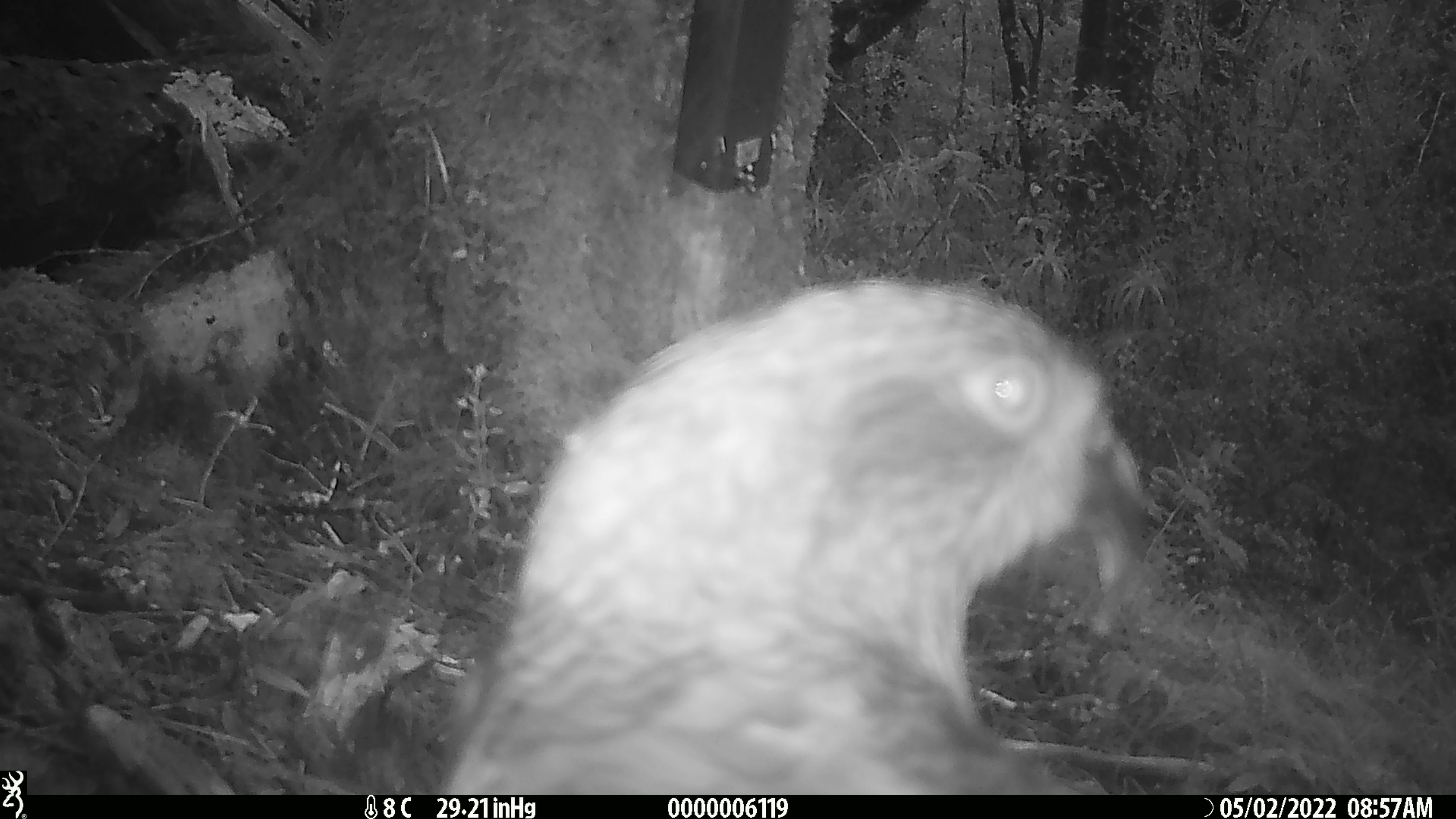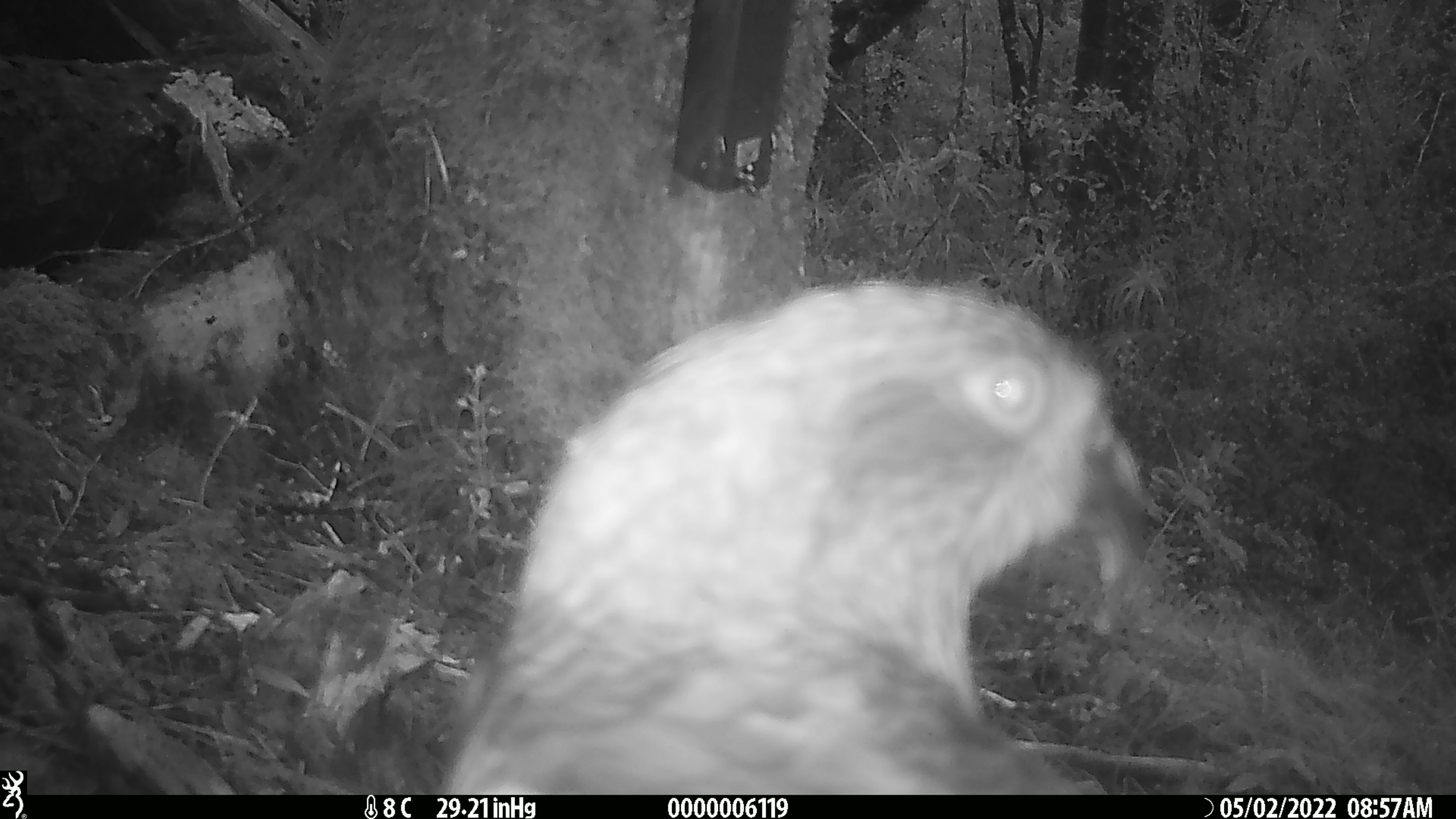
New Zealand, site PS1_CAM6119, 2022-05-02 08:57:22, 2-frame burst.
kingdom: Animalia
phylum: Chordata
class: Aves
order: Psittaciformes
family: Strigopidae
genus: Nestor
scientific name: Nestor notabilis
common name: kea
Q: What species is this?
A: Kea (Nestor notabilis).